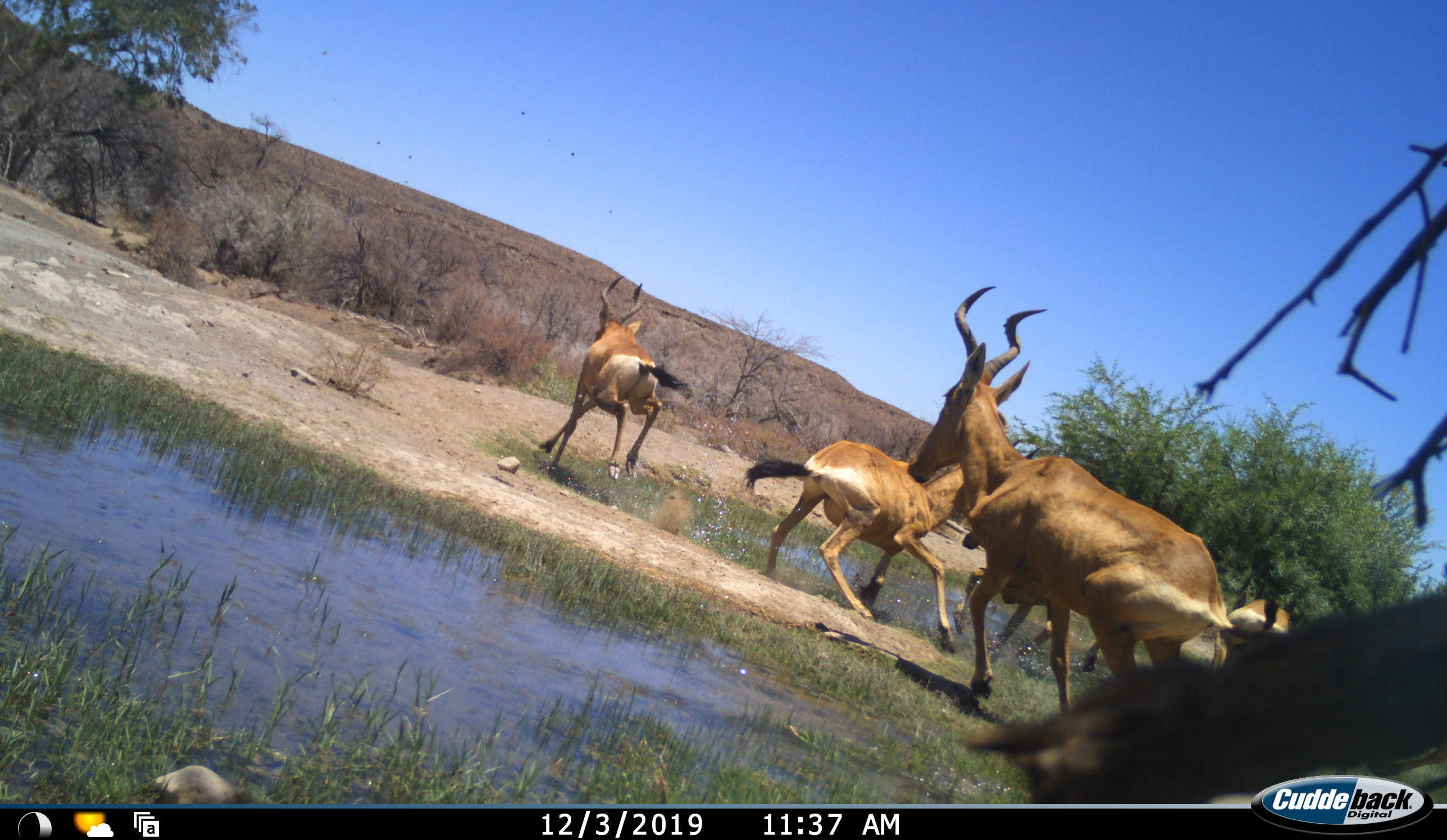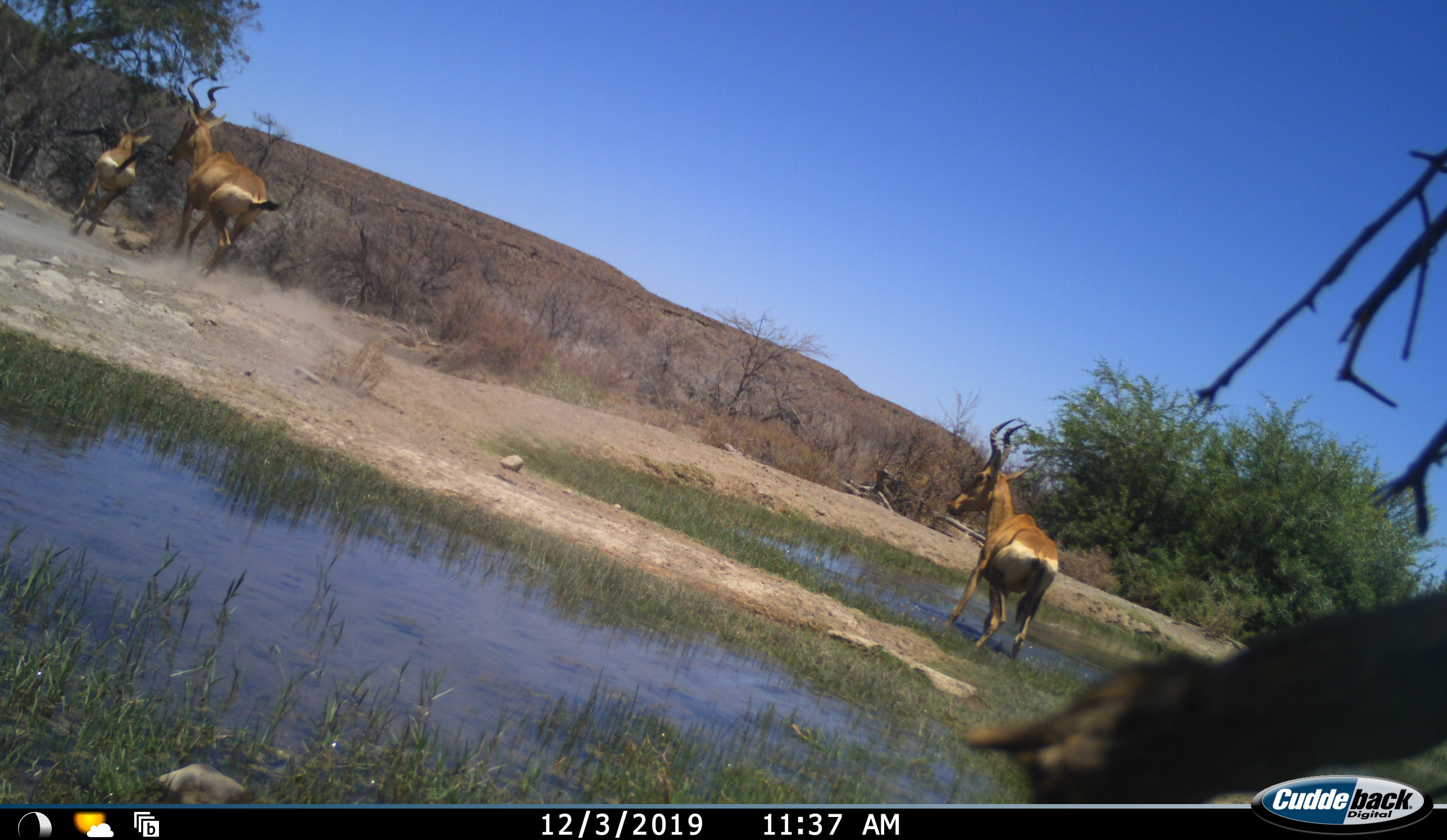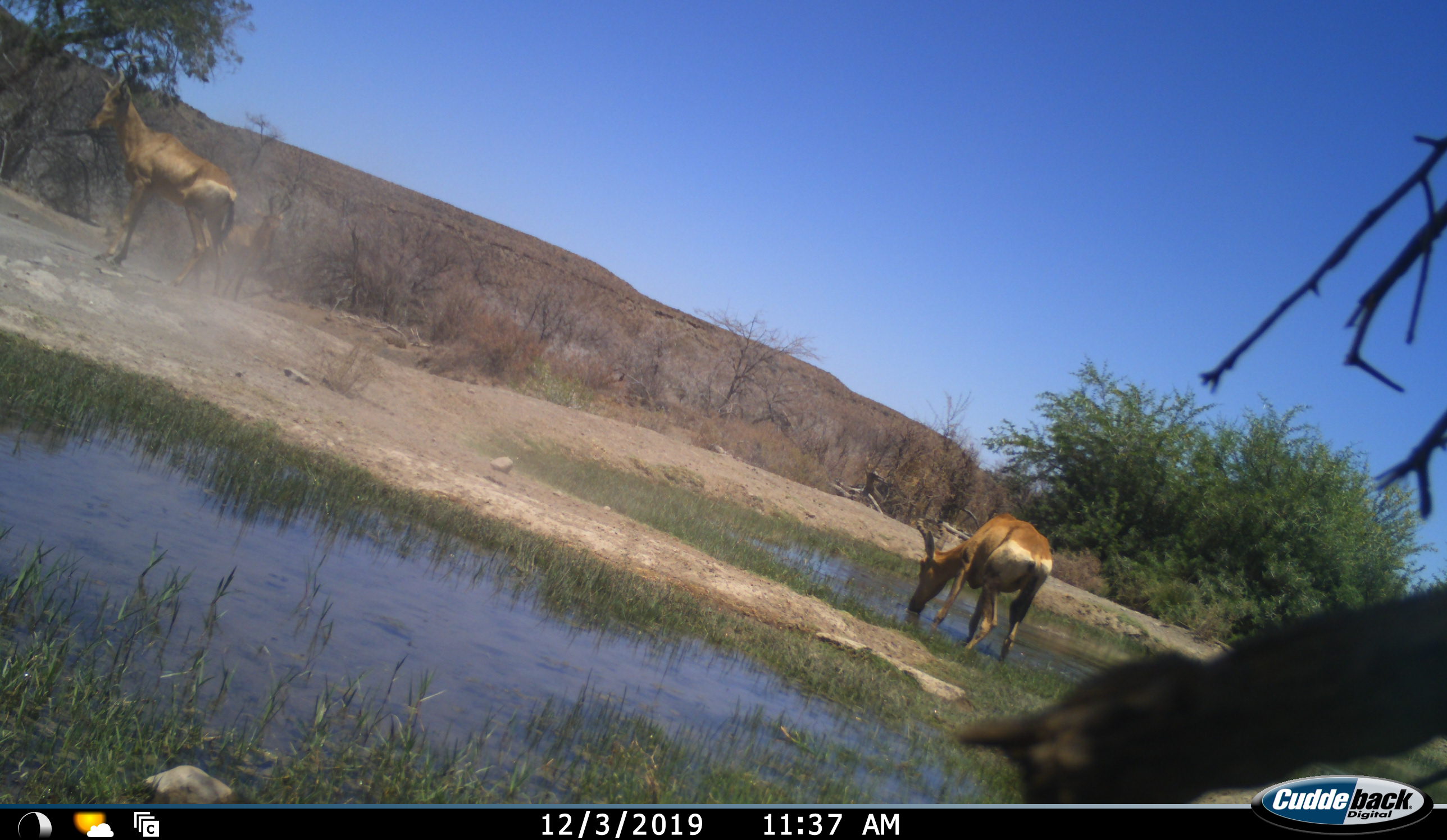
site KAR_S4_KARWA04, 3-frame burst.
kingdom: Animalia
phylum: Chordata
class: Mammalia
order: Artiodactyla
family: Bovidae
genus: Alcelaphus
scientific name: Alcelaphus buselaphus caama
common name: red hartebeest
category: hartebeestred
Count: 5.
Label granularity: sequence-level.